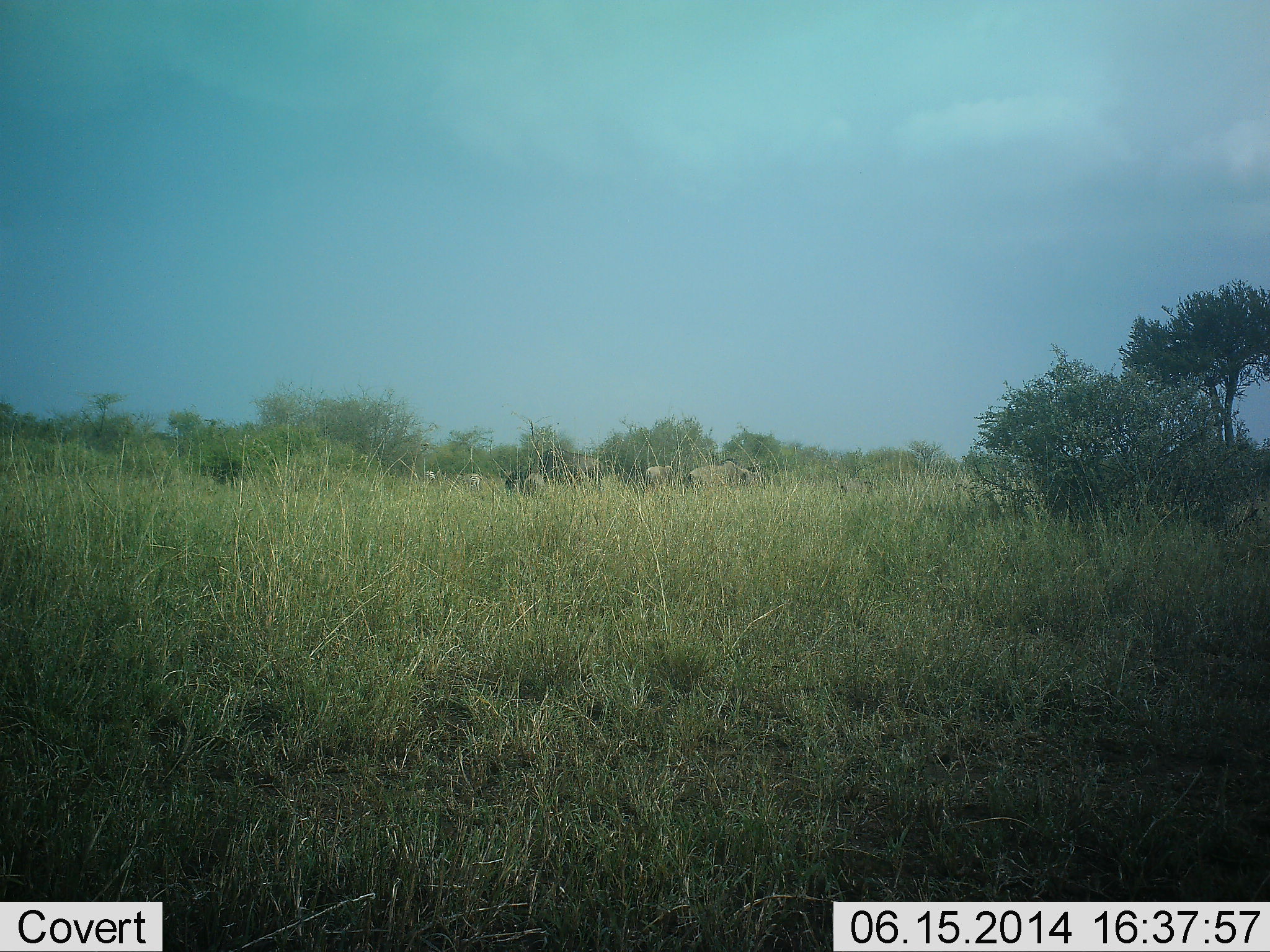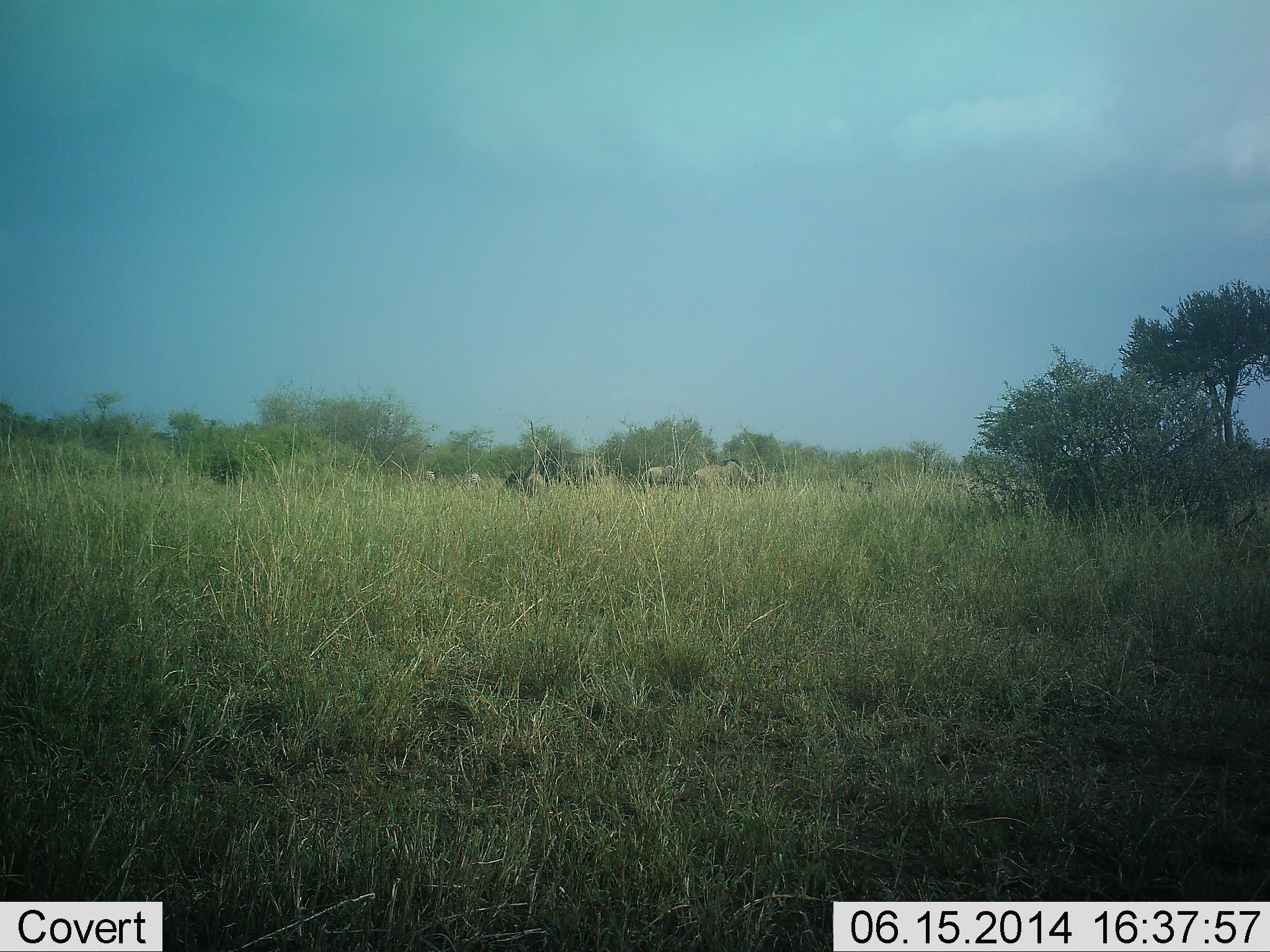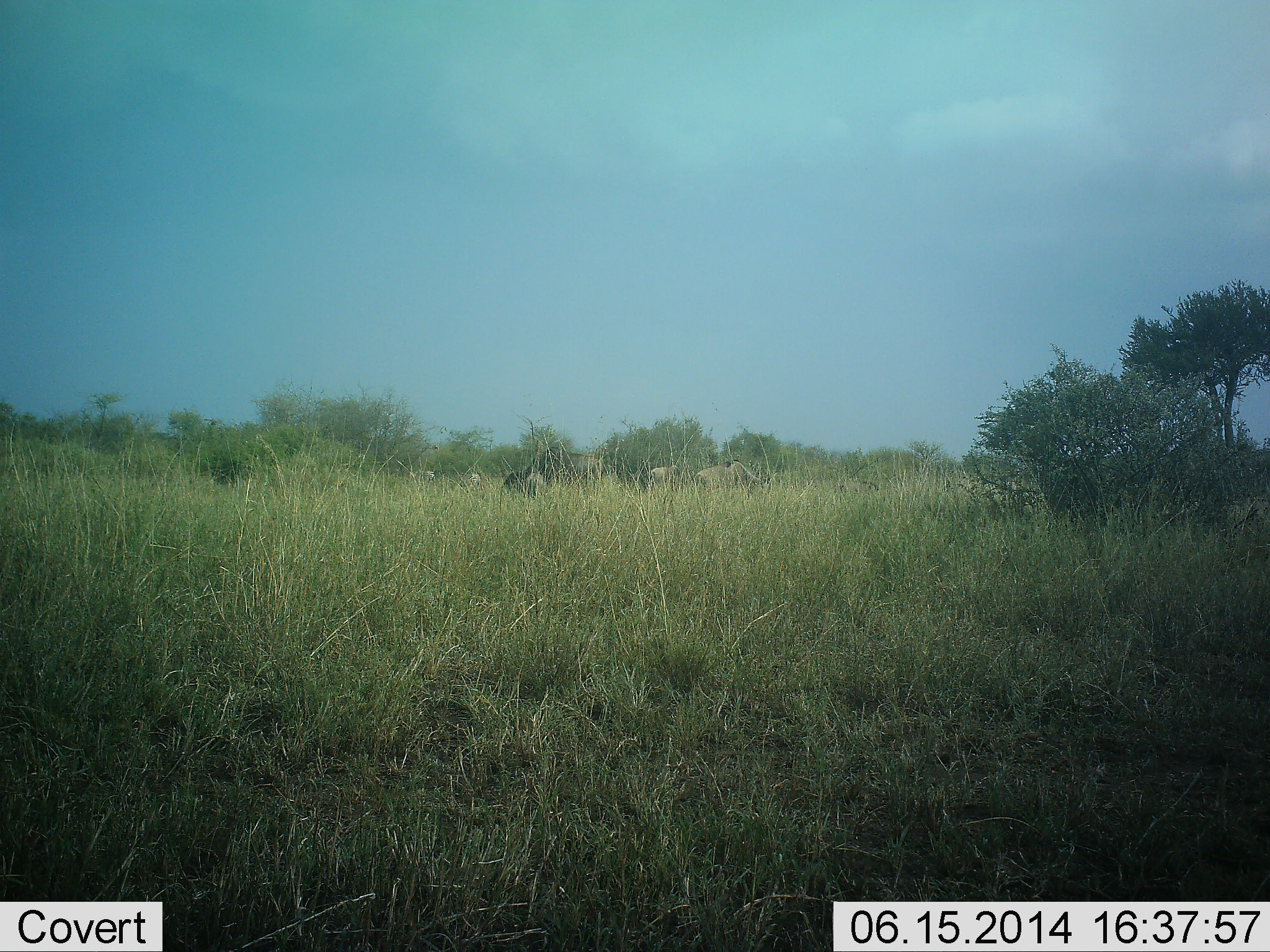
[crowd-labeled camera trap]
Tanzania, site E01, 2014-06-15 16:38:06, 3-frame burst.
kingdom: Animalia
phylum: Chordata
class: Mammalia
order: Artiodactyla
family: Bovidae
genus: Connochaetes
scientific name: Connochaetes taurinus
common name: blue wildebeest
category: wildebeest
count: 6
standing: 40%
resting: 30%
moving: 20%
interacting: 0%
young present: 0%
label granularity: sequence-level